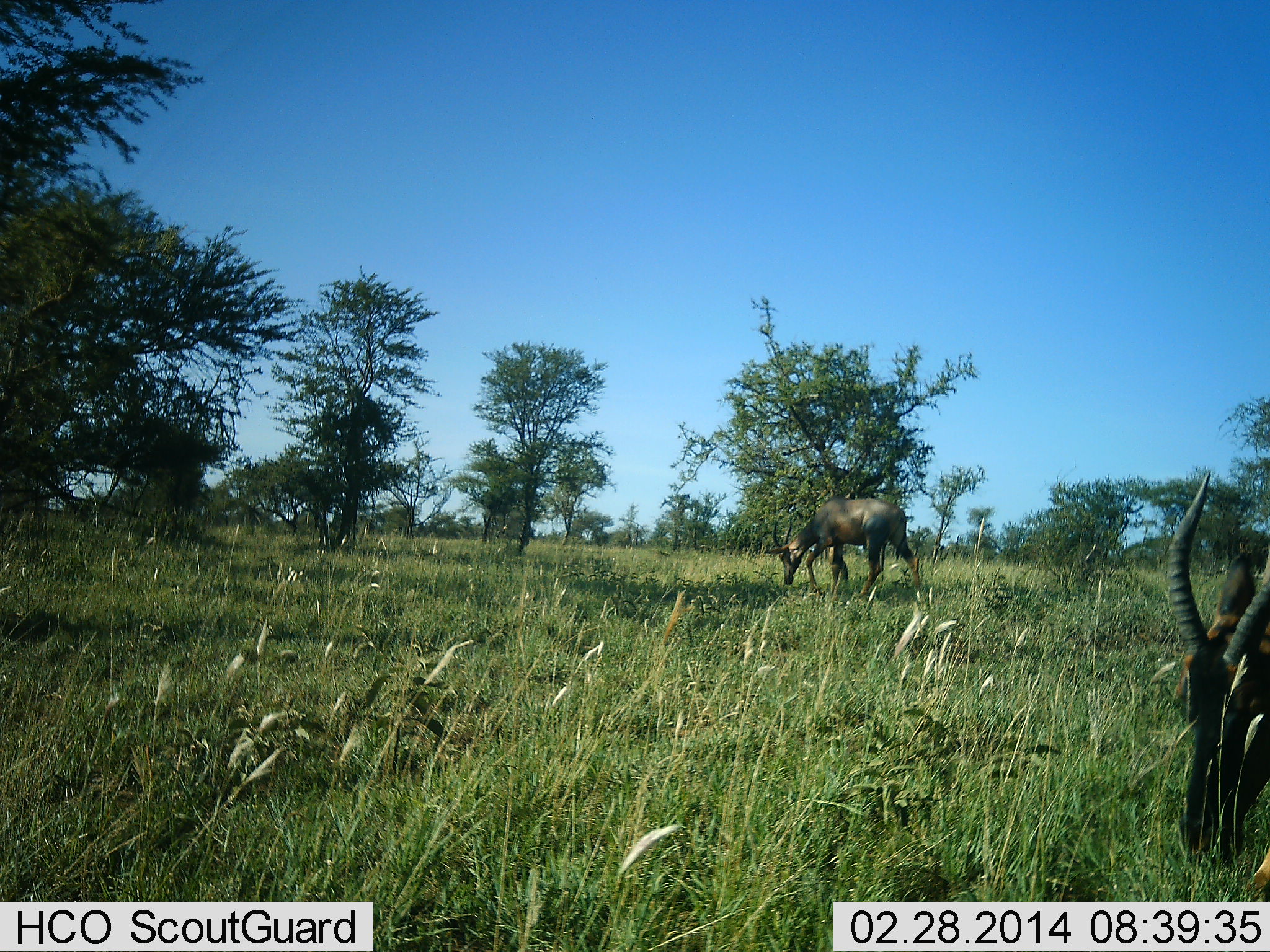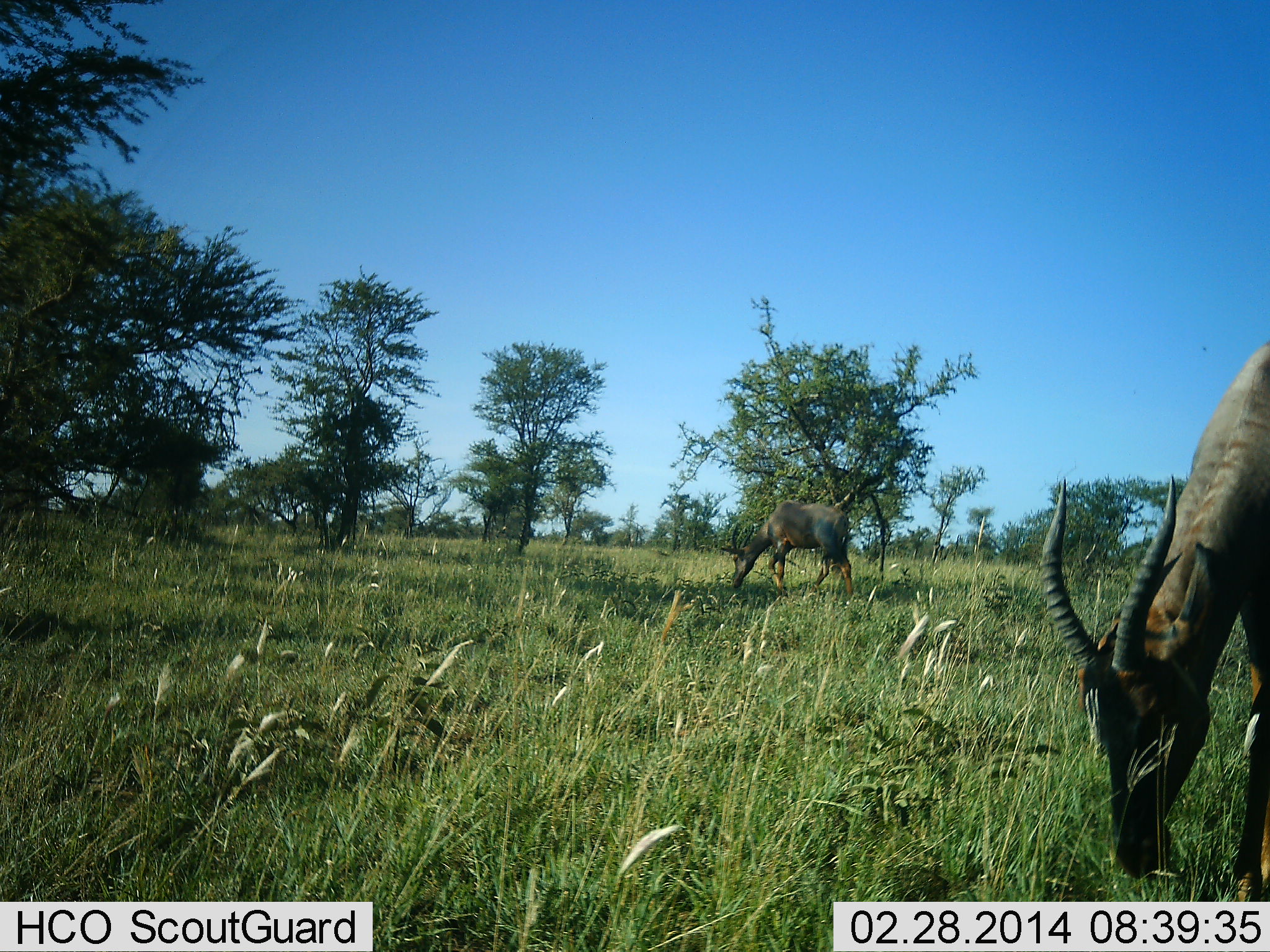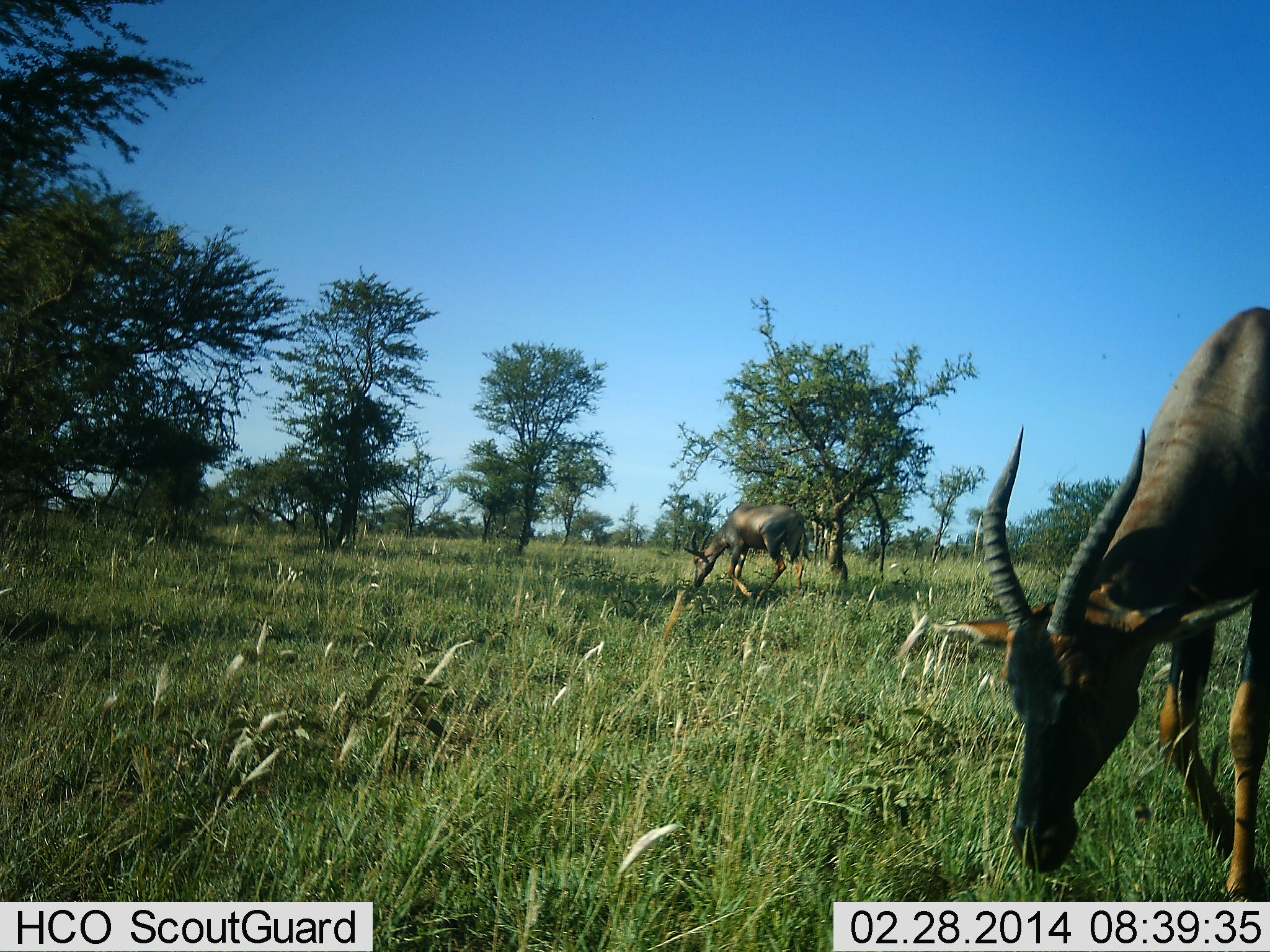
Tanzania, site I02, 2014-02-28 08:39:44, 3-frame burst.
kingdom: Animalia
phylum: Chordata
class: Mammalia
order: Artiodactyla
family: Bovidae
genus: Damaliscus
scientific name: Damaliscus lunatus jimela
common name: topi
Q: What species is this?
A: Topi (Damaliscus lunatus jimela).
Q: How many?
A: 2.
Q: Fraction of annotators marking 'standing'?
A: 0%.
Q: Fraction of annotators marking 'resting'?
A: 0%.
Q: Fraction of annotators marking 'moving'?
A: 50%.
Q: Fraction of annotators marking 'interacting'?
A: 0%.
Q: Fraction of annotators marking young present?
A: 0%.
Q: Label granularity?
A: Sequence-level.